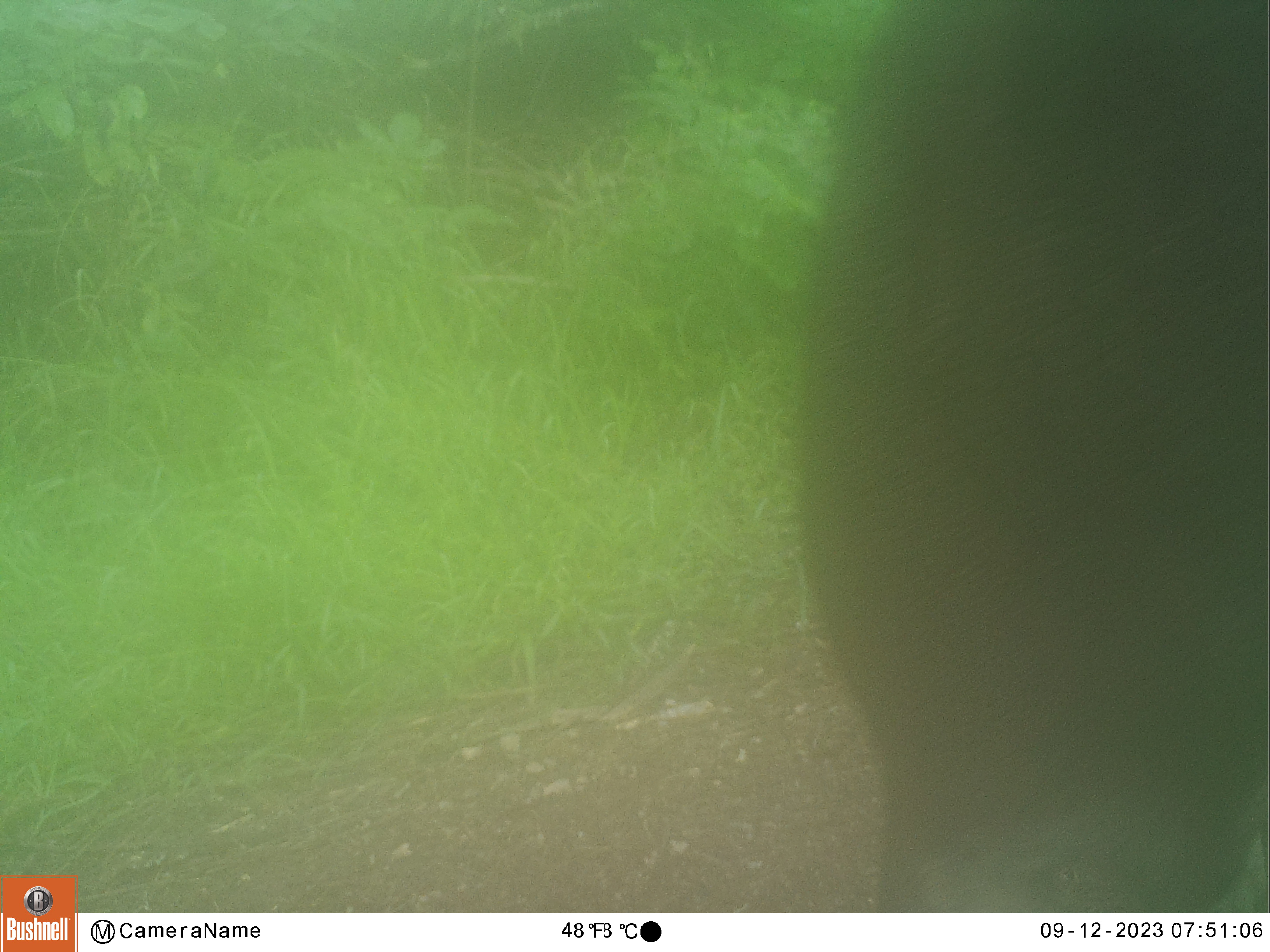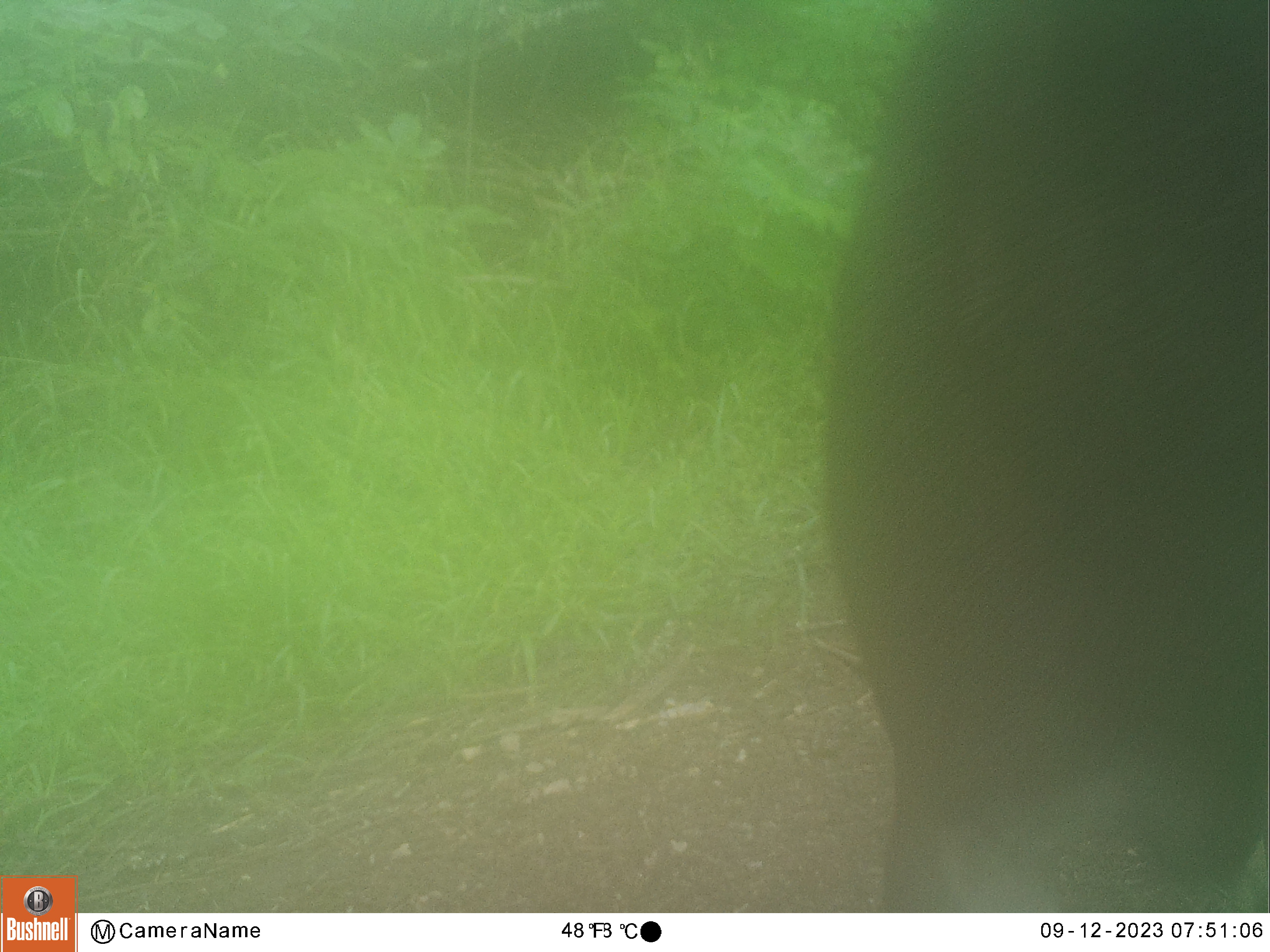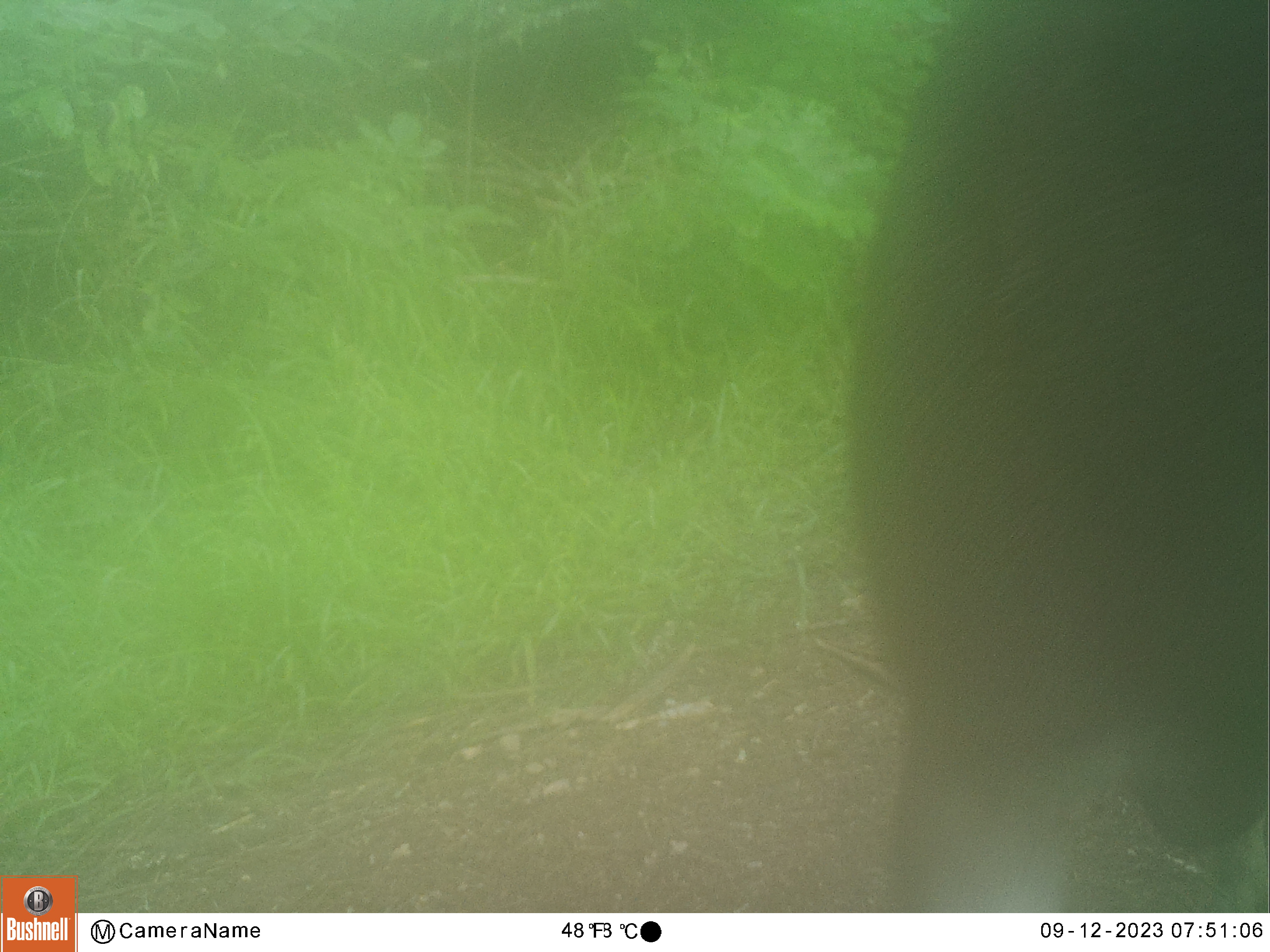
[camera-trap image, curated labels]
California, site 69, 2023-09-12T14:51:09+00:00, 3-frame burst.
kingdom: Animalia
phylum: Chordata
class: Mammalia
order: Artiodactyla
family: Cervidae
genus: Odocoileus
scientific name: Odocoileus hemionus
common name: mule deer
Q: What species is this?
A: Mule deer (Odocoileus hemionus).